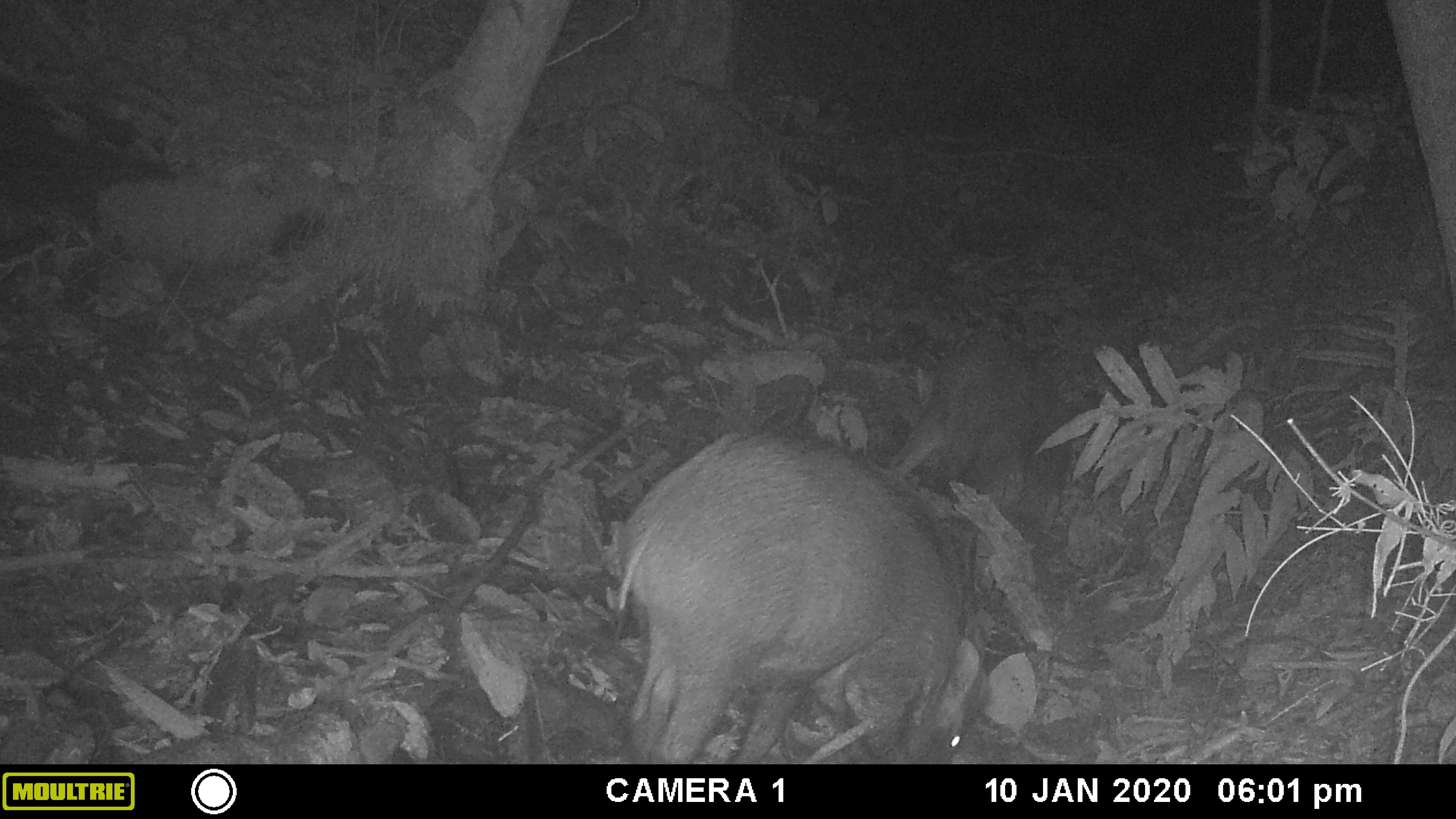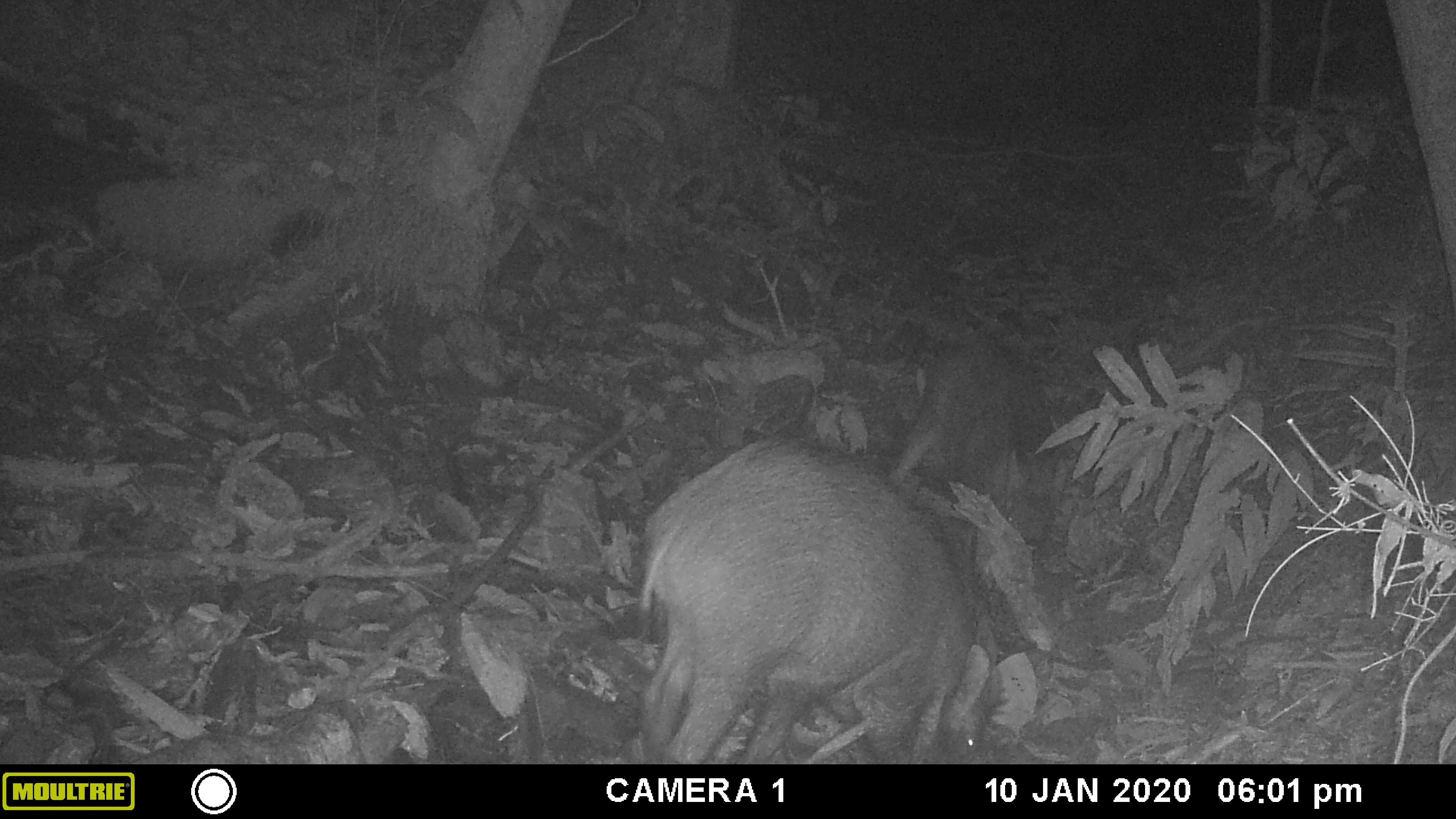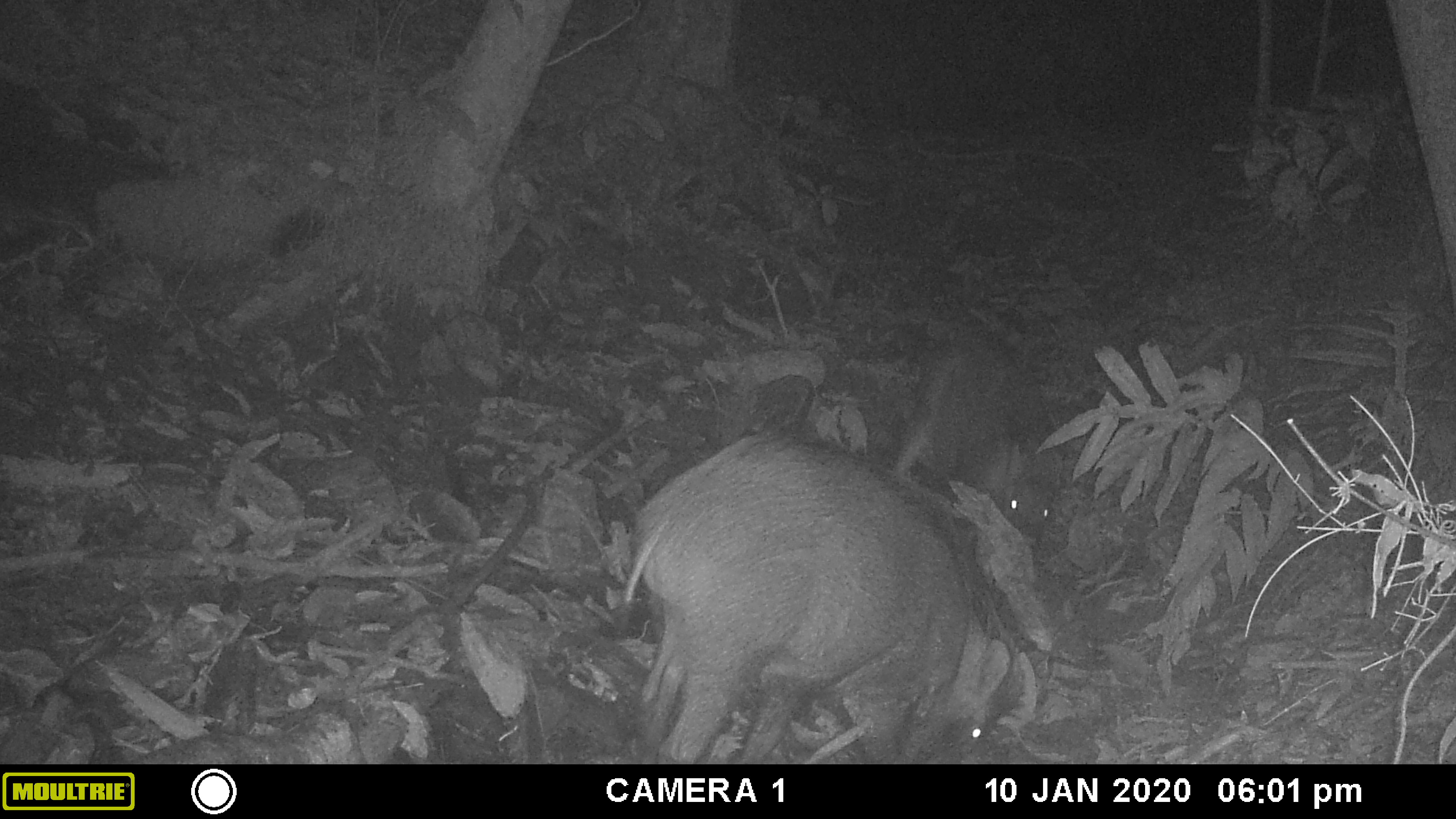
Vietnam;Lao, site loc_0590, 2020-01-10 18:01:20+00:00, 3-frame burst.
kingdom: Animalia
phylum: Chordata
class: Mammalia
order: Artiodactyla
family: Suidae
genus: Sus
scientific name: Sus scrofa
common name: eurasian wild pig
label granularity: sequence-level